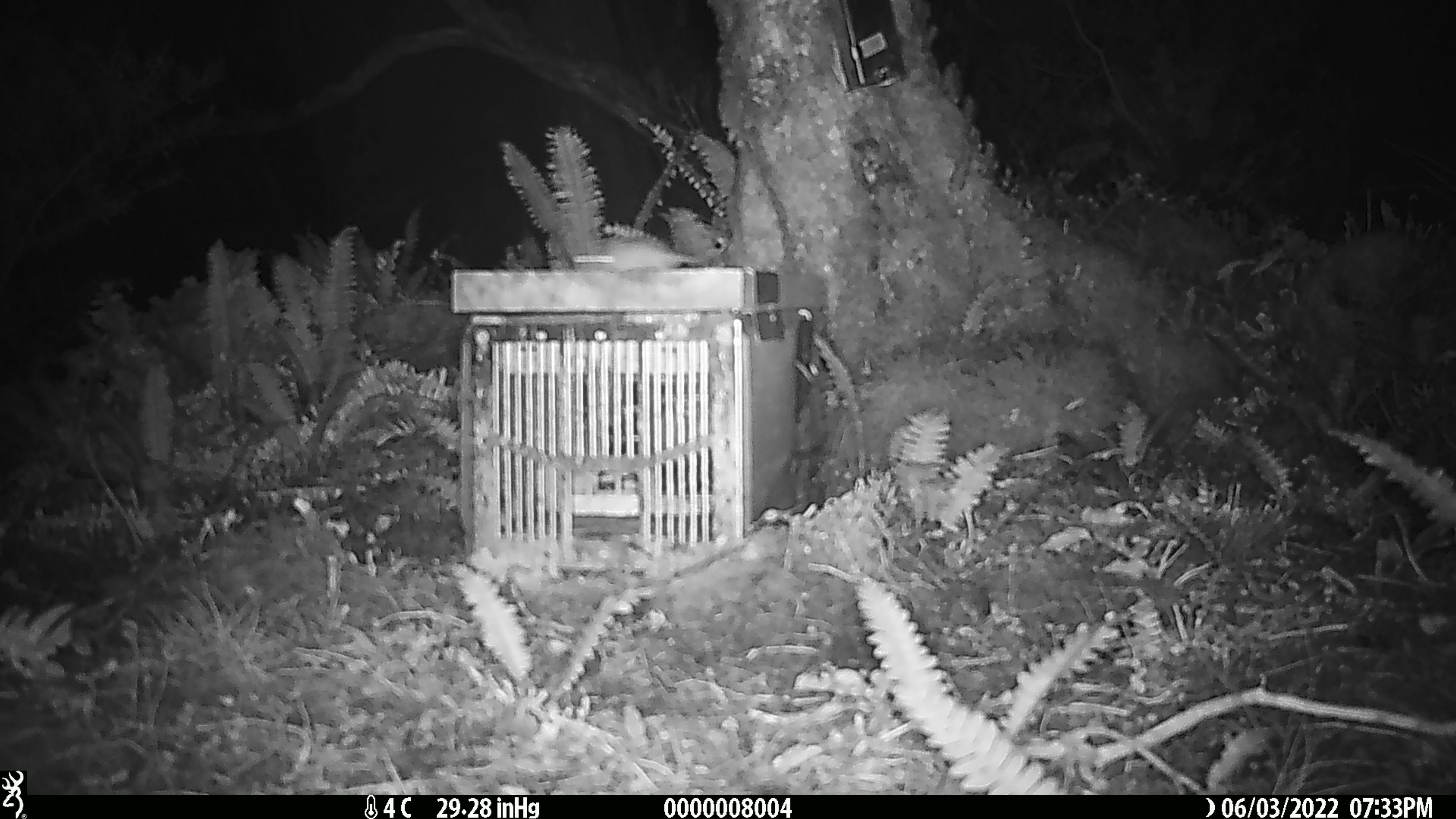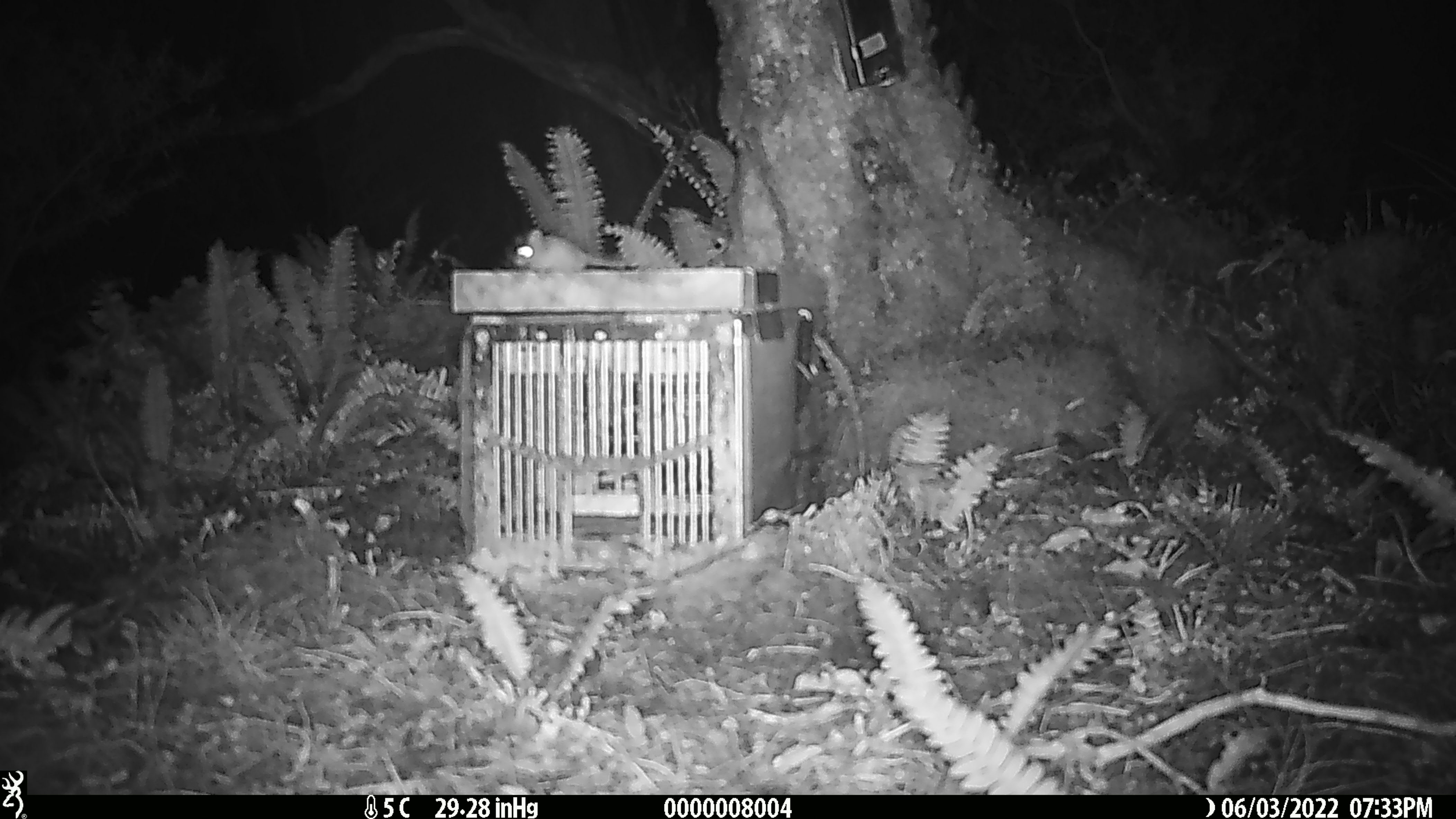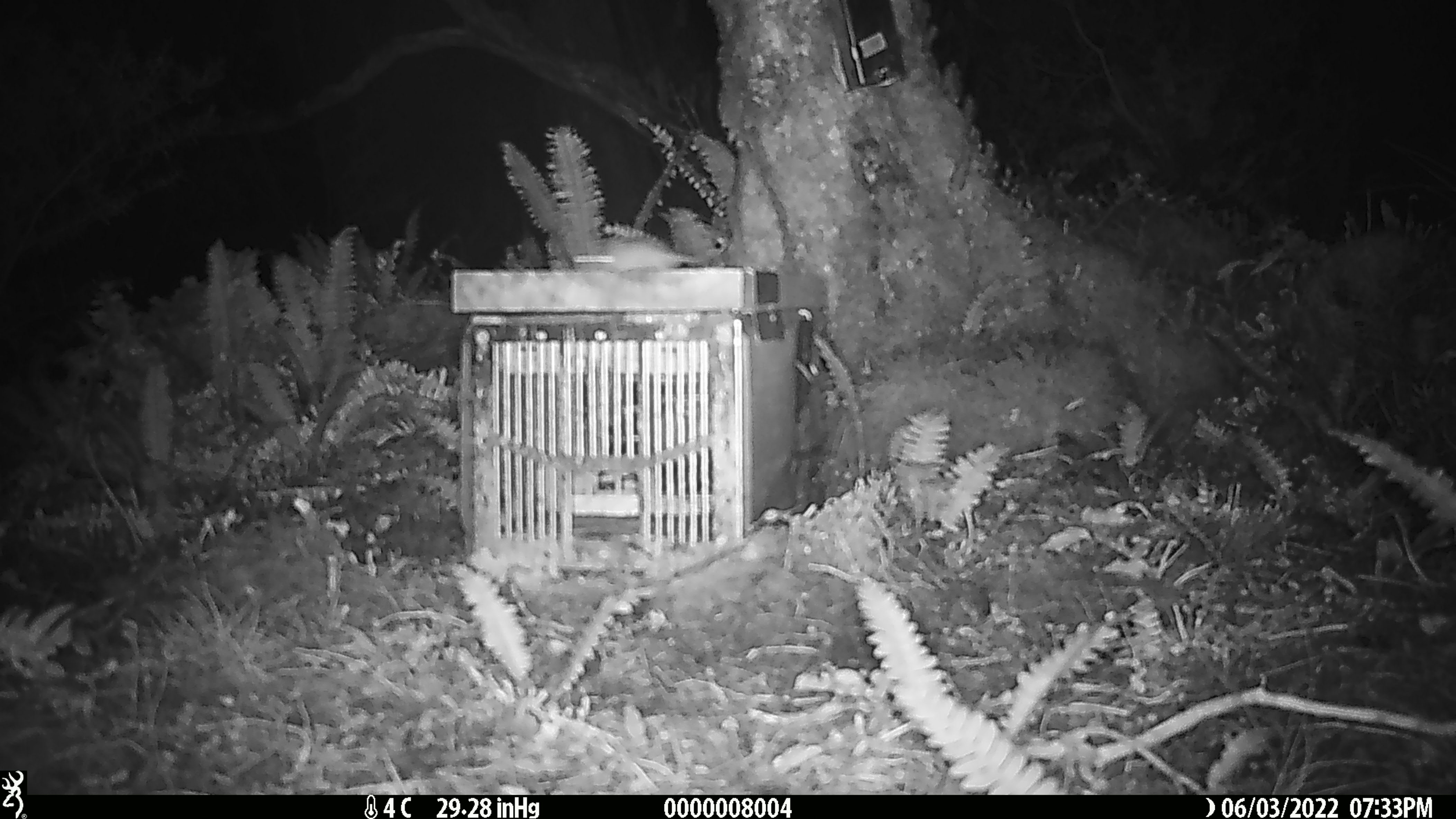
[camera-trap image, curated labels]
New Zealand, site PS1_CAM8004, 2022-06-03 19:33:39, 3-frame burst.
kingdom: Animalia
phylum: Chordata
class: Mammalia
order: Rodentia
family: Muridae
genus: Mus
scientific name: Mus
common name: mouse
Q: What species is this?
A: Mouse (Mus).